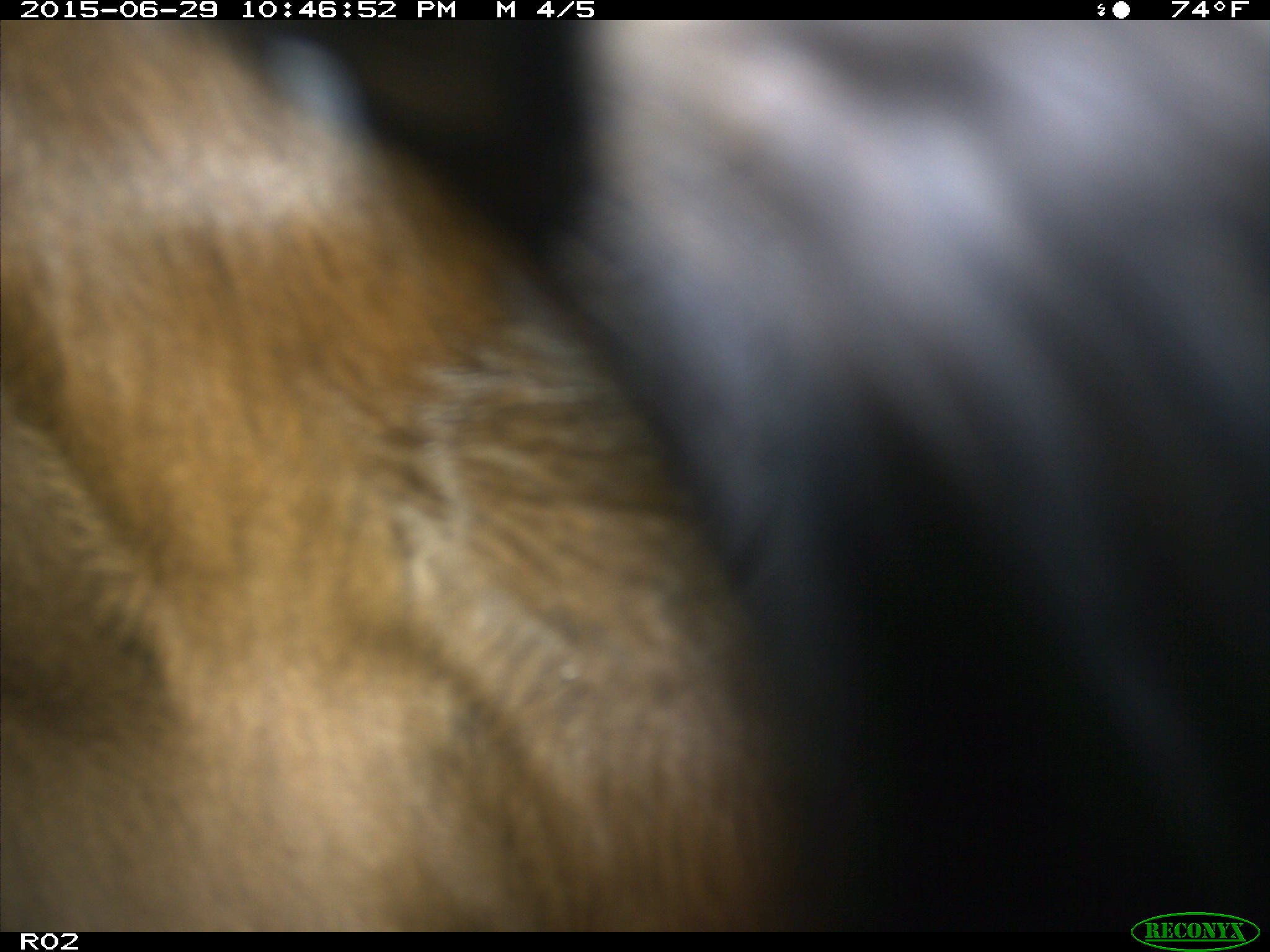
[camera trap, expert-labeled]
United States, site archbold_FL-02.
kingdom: Animalia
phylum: Chordata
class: Mammalia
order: Artiodactyla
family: Bovidae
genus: Bos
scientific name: Bos taurus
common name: domestic cow